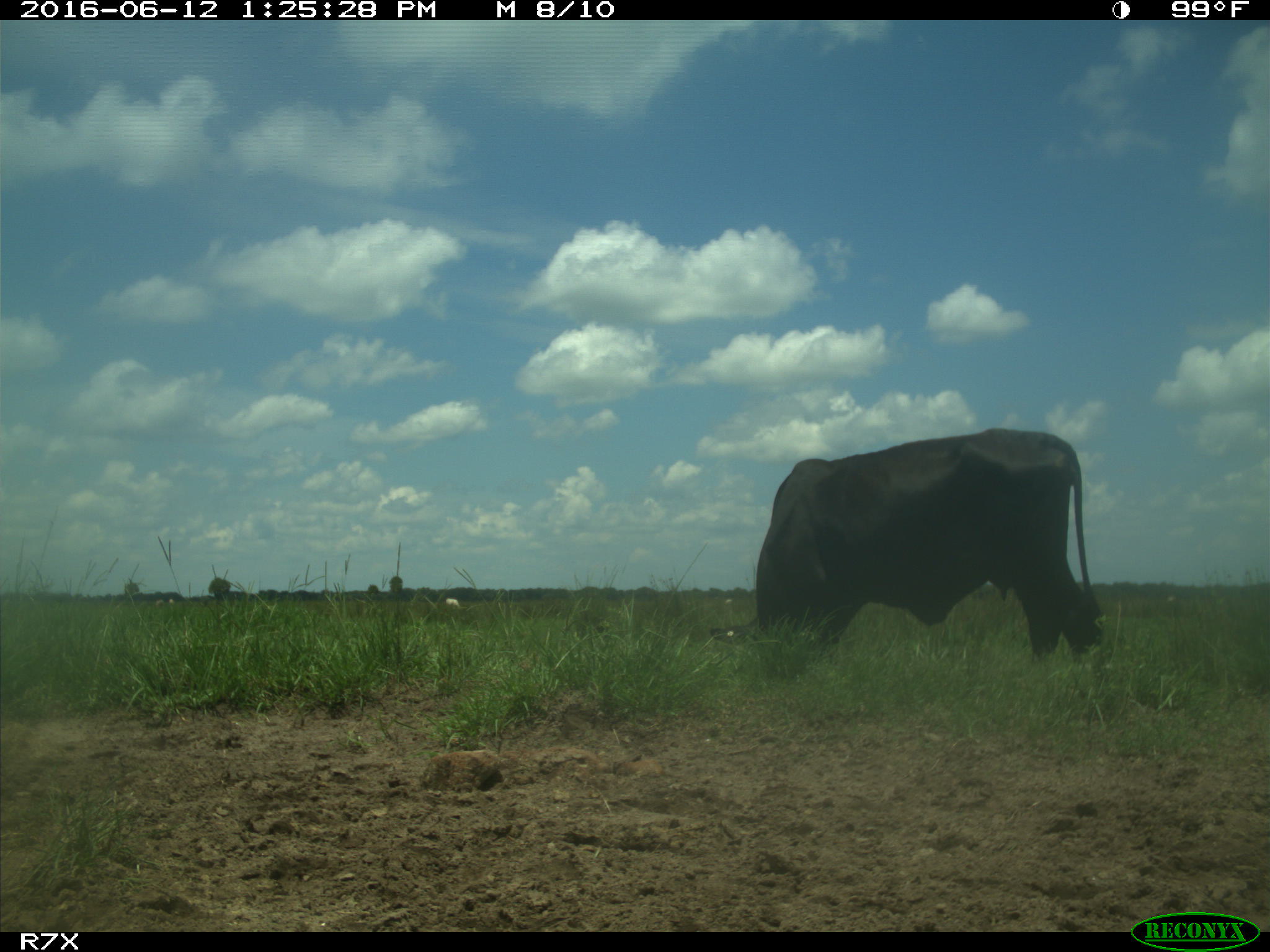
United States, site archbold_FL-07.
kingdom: Animalia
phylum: Chordata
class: Mammalia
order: Artiodactyla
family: Bovidae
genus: Bos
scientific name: Bos taurus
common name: domestic cow